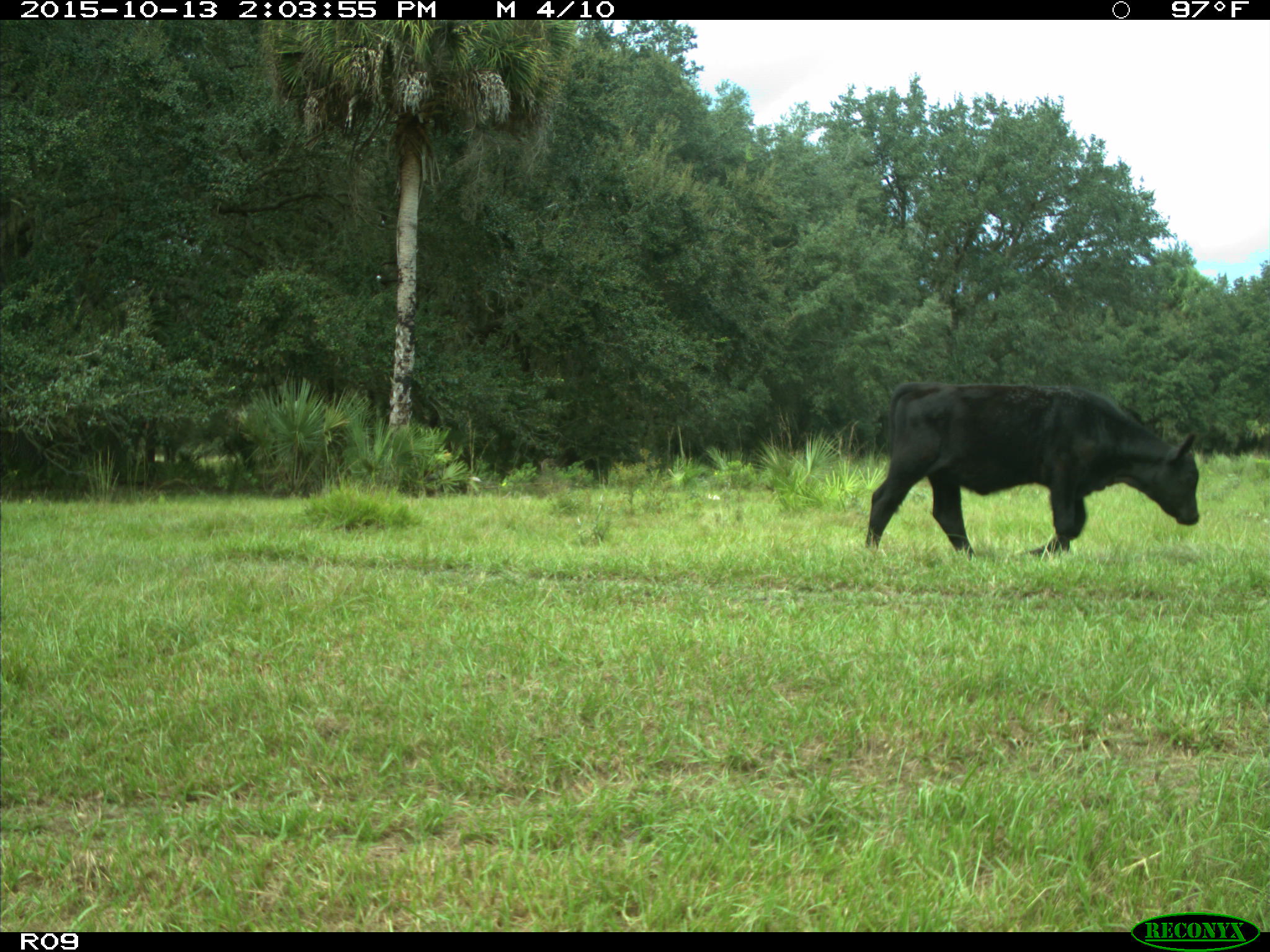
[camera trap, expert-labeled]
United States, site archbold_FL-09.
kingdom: Animalia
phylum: Chordata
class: Mammalia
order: Artiodactyla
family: Bovidae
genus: Bos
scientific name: Bos taurus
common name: domestic cow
Bos taurus (domestic cow).